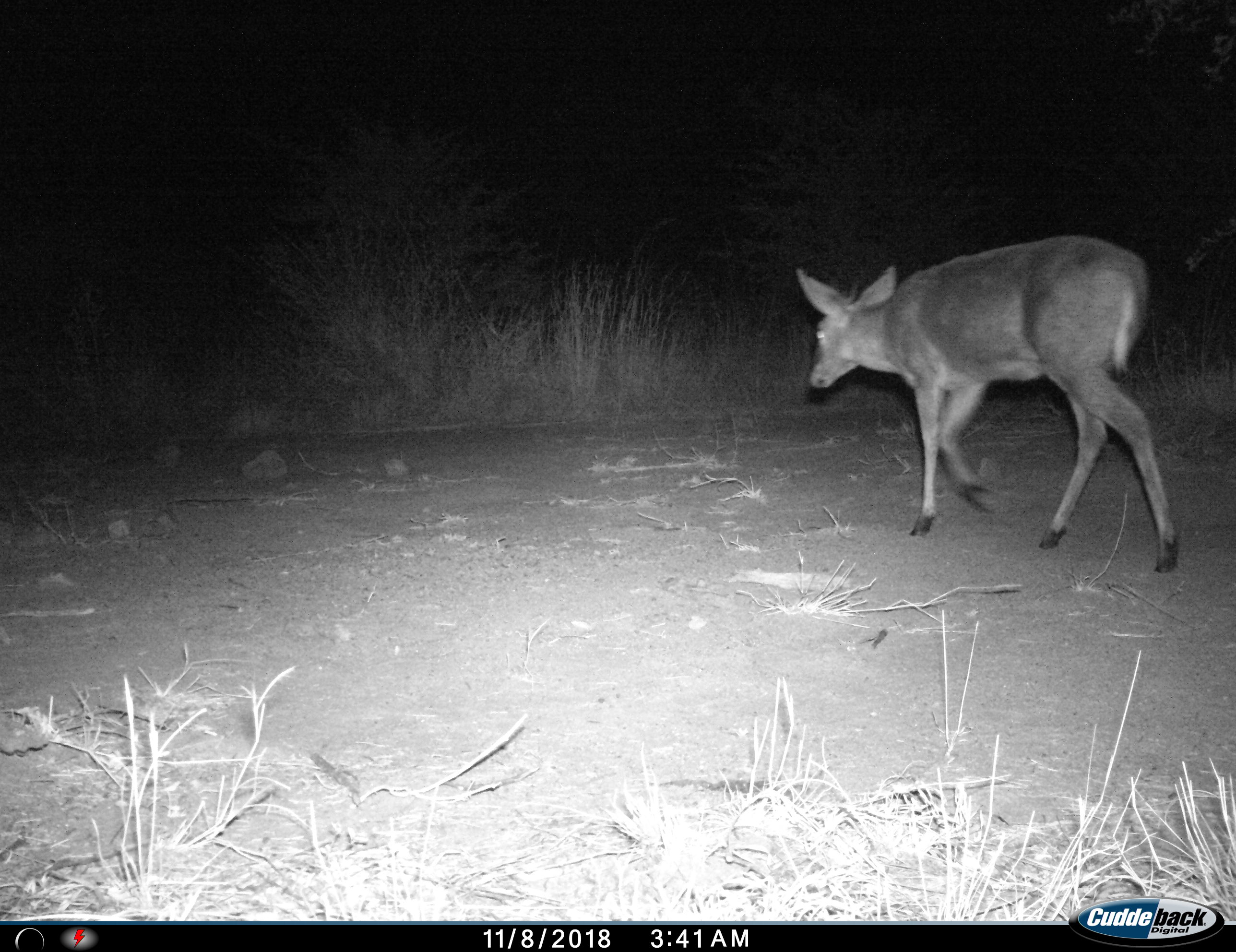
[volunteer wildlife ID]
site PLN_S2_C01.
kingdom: Animalia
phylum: Chordata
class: Mammalia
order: Artiodactyla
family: Bovidae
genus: Sylvicapra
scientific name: Sylvicapra grimmia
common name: common duiker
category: duikercommongrey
Duikercommongrey (common duiker) (Sylvicapra grimmia), count 1. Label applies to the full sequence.